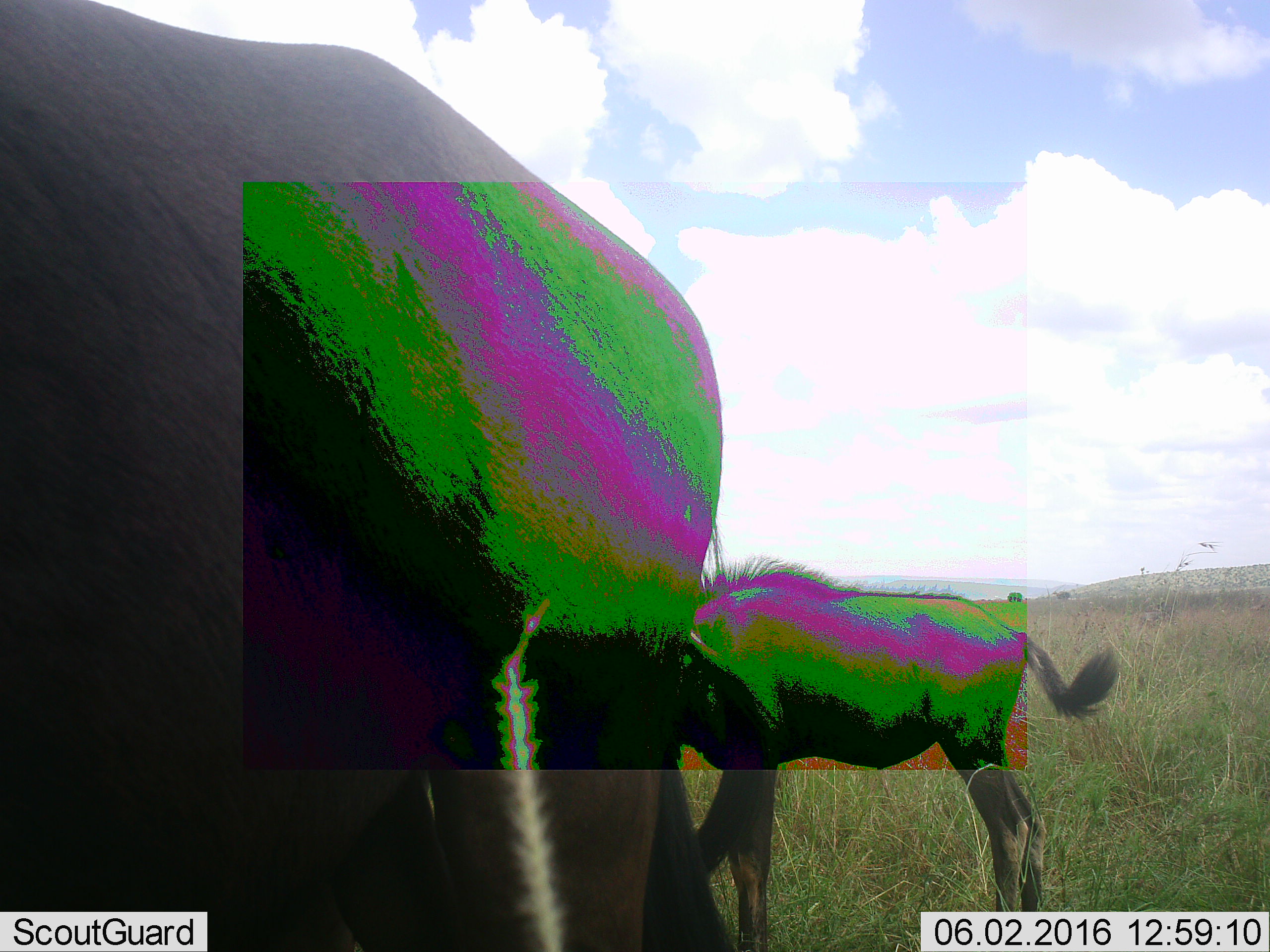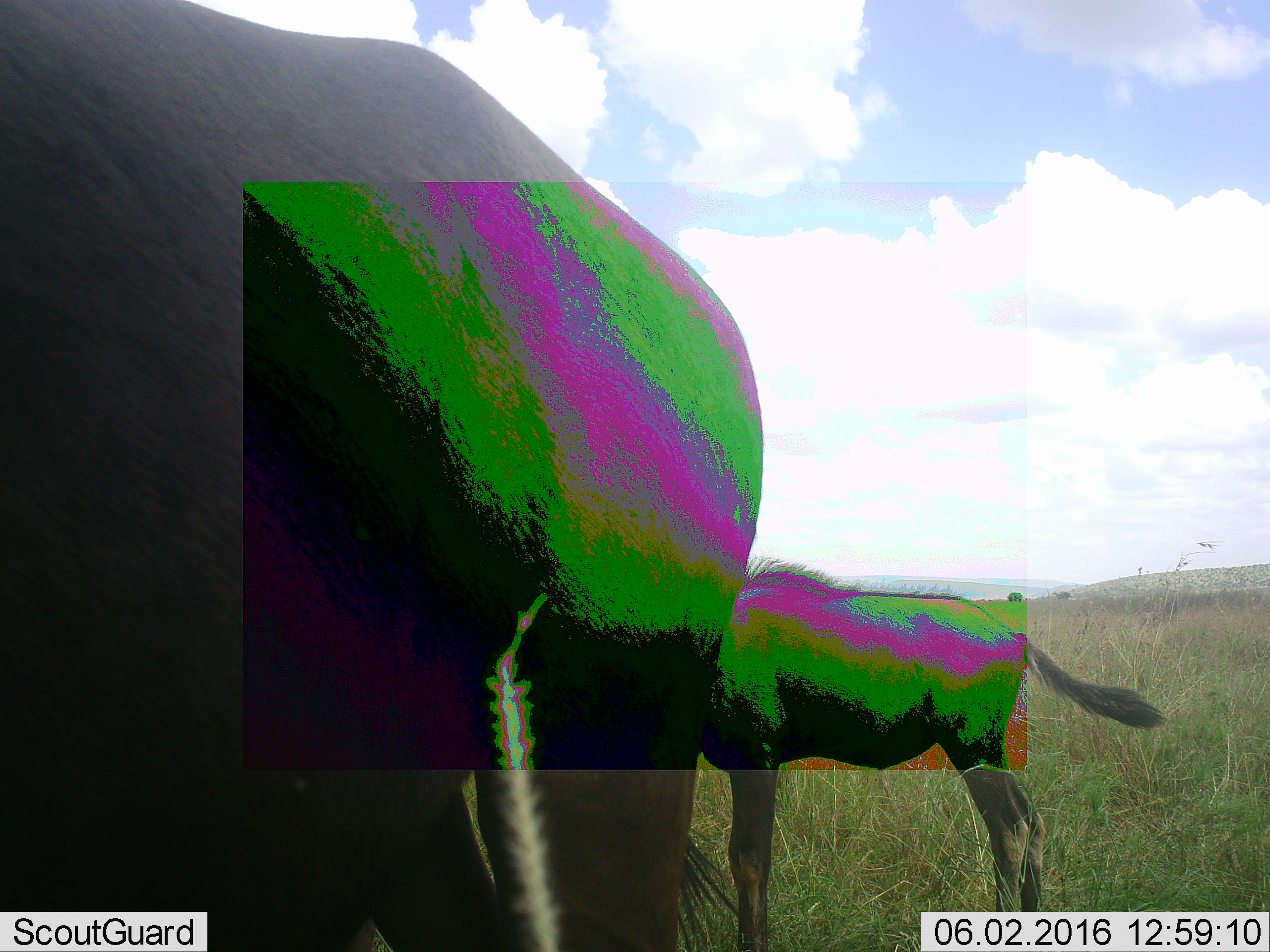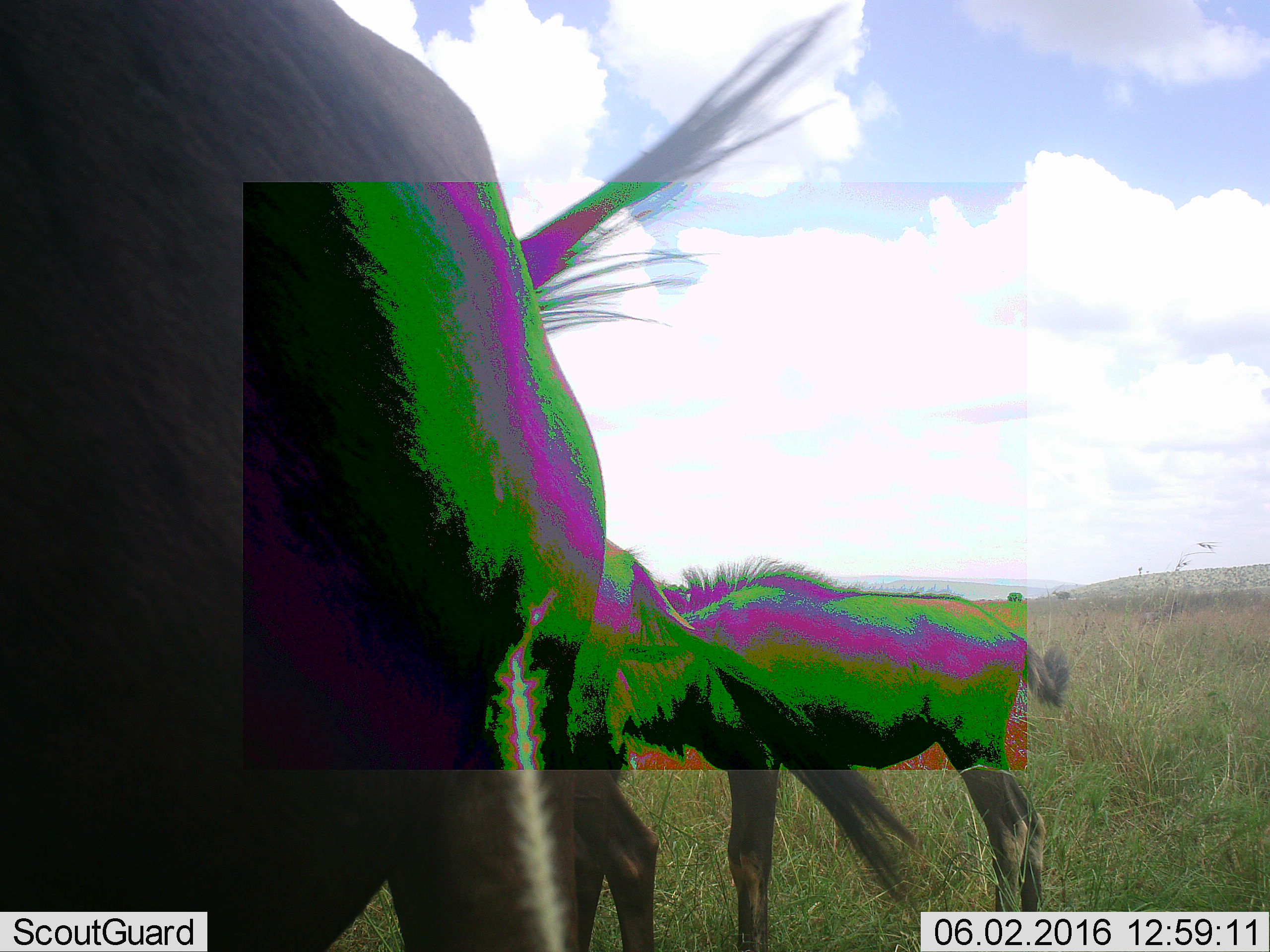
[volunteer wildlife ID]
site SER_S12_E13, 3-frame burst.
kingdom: Animalia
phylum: Chordata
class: Mammalia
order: Artiodactyla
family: Bovidae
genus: Connochaetes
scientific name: Connochaetes taurinus taurinus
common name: blue wildebeest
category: wildebeestblue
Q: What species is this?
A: Wildebeestblue (blue wildebeest) (Connochaetes taurinus taurinus).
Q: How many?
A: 2.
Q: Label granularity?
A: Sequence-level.